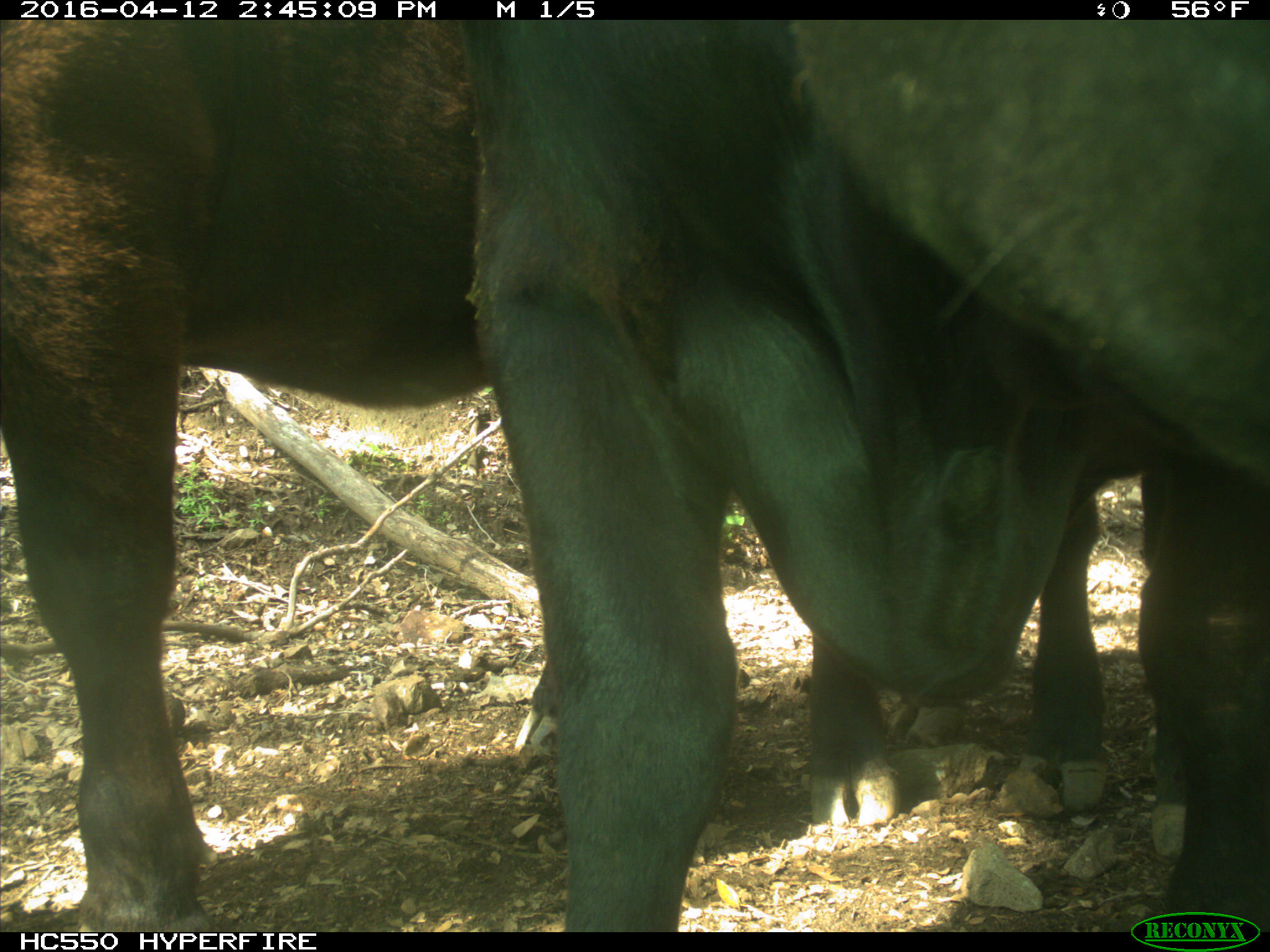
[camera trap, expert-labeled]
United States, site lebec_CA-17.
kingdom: Animalia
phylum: Chordata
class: Mammalia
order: Artiodactyla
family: Bovidae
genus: Bos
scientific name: Bos taurus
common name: domestic cow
Bos taurus (domestic cow).